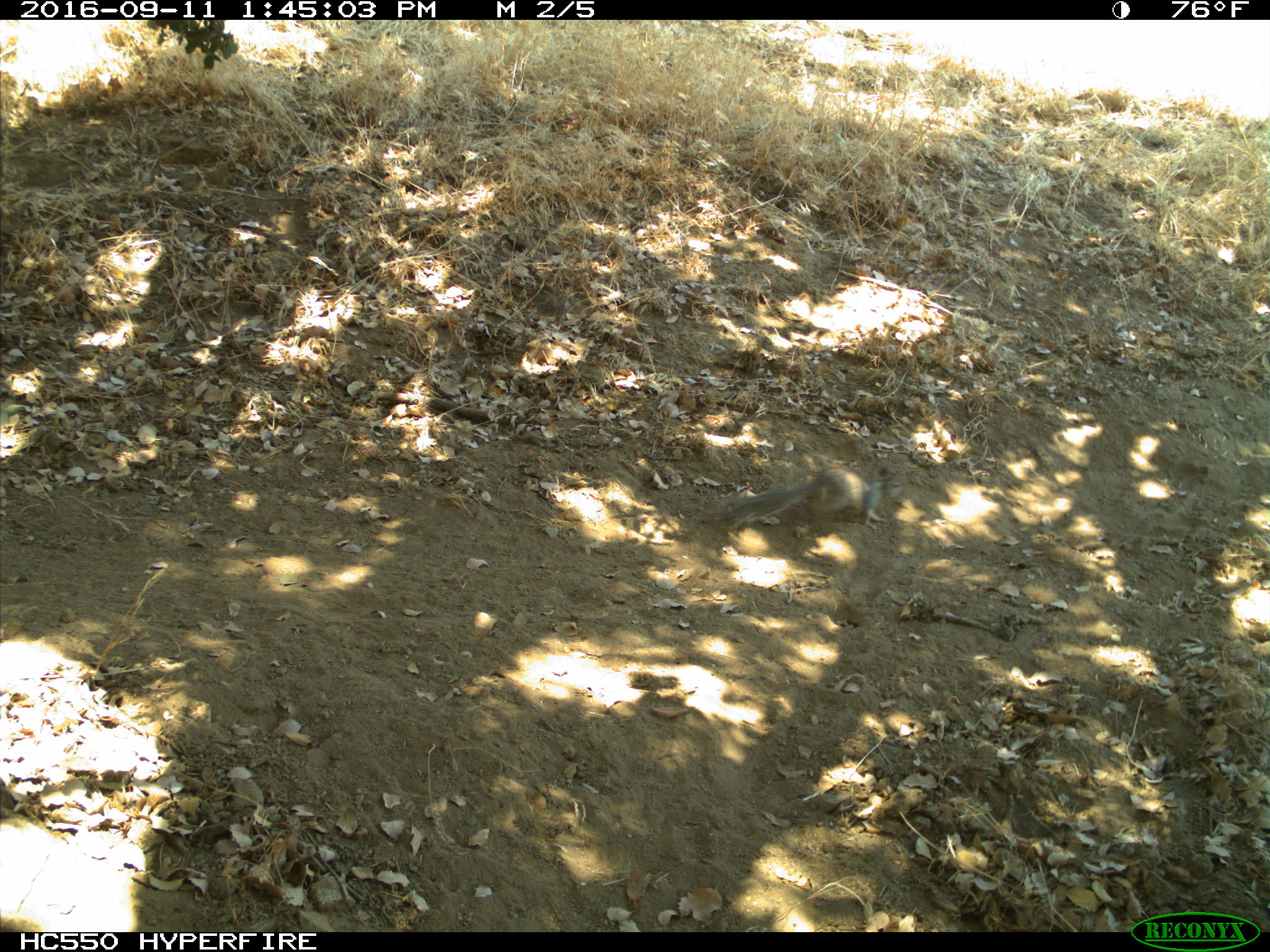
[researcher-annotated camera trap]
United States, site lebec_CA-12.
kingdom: Animalia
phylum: Chordata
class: Mammalia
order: Rodentia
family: Sciuridae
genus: Otospermophilus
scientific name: Otospermophilus beecheyi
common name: california ground squirrel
Otospermophilus beecheyi (california ground squirrel).